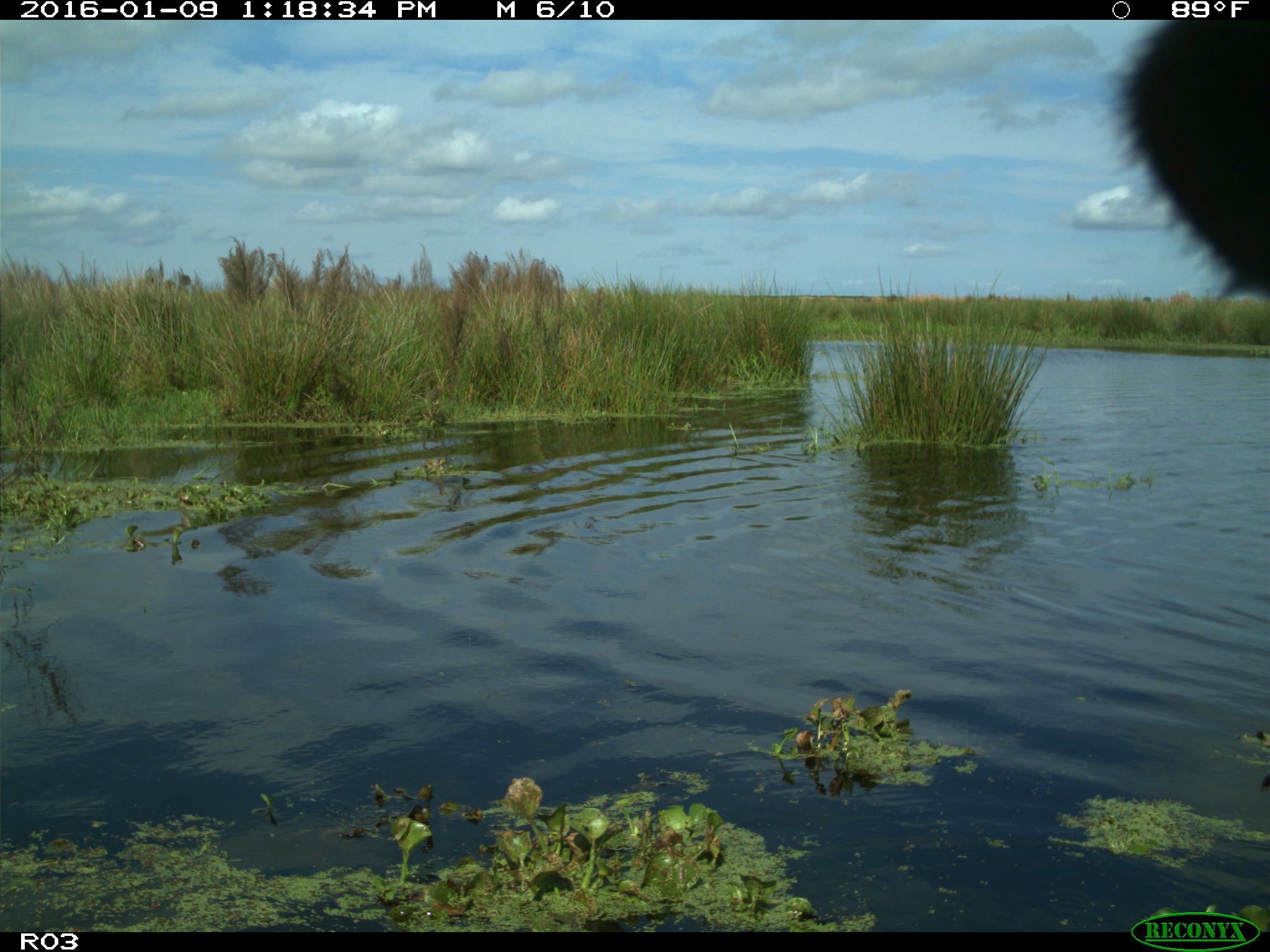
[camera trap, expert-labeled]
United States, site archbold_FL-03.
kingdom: Animalia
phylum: Chordata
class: Mammalia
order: Artiodactyla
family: Bovidae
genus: Bos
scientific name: Bos taurus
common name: domestic cow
Bos taurus (domestic cow).